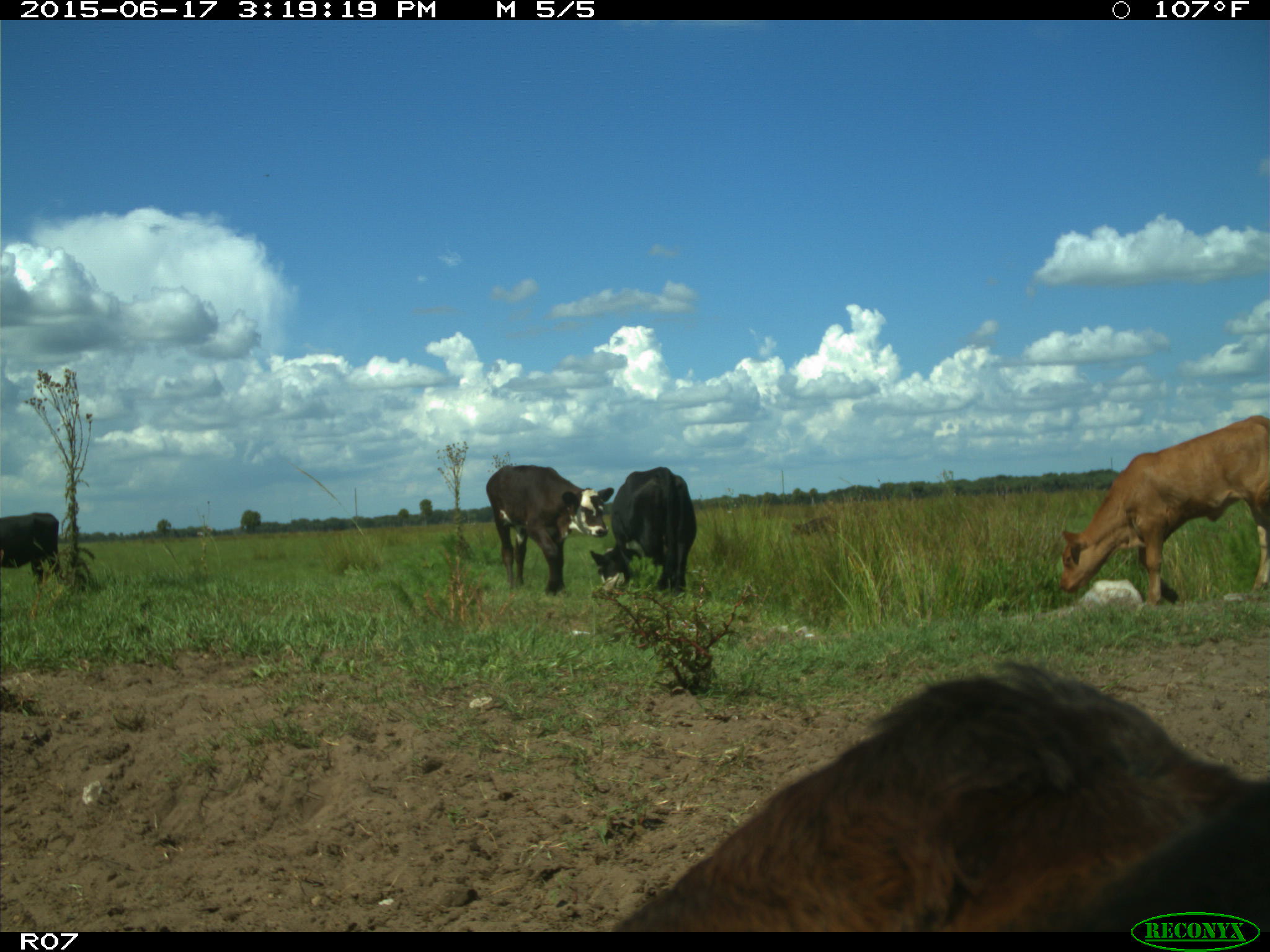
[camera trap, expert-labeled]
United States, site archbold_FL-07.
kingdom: Animalia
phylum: Chordata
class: Mammalia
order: Artiodactyla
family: Bovidae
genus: Bos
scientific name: Bos taurus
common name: domestic cow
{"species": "Bos taurus (domestic cow)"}